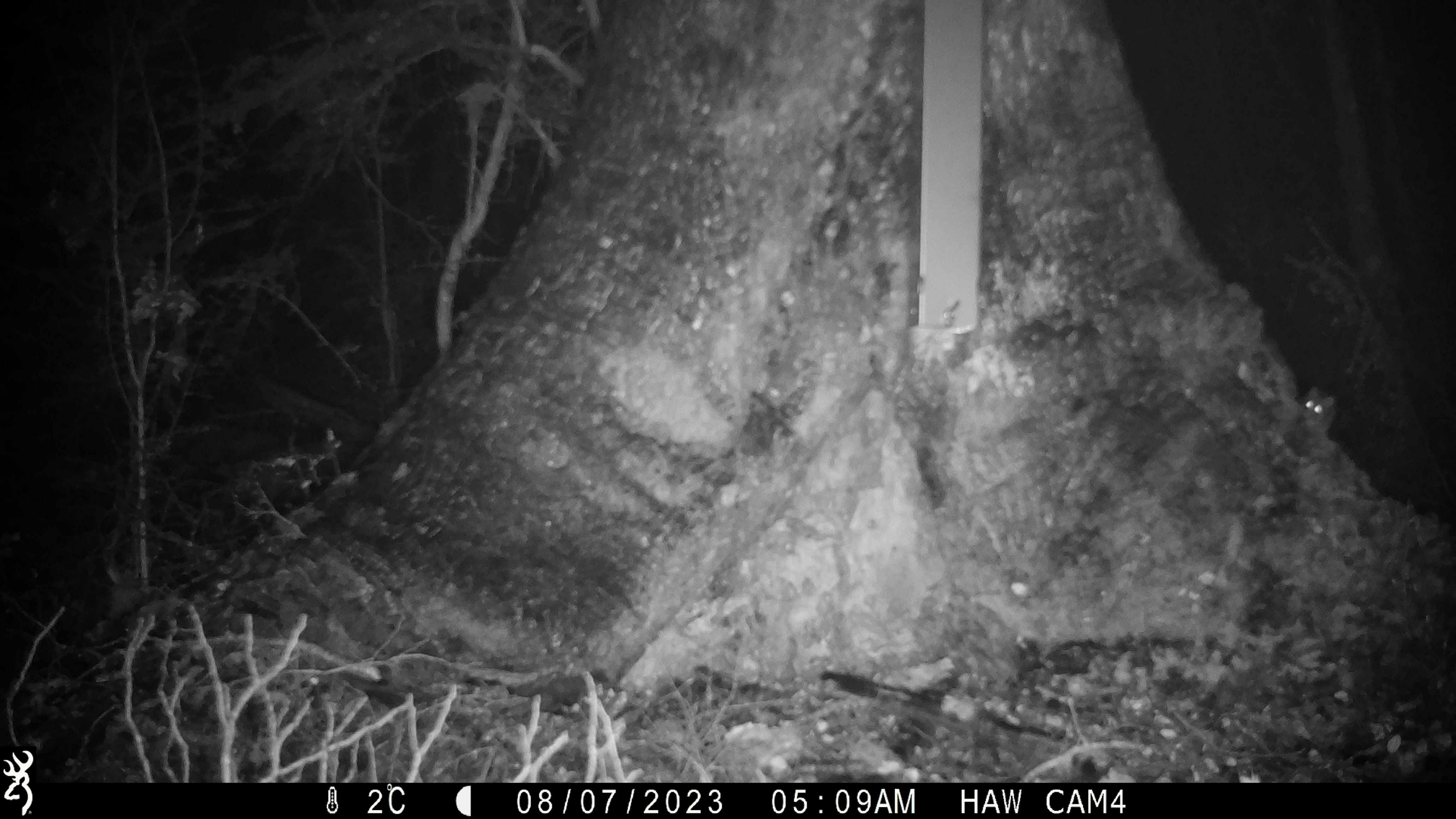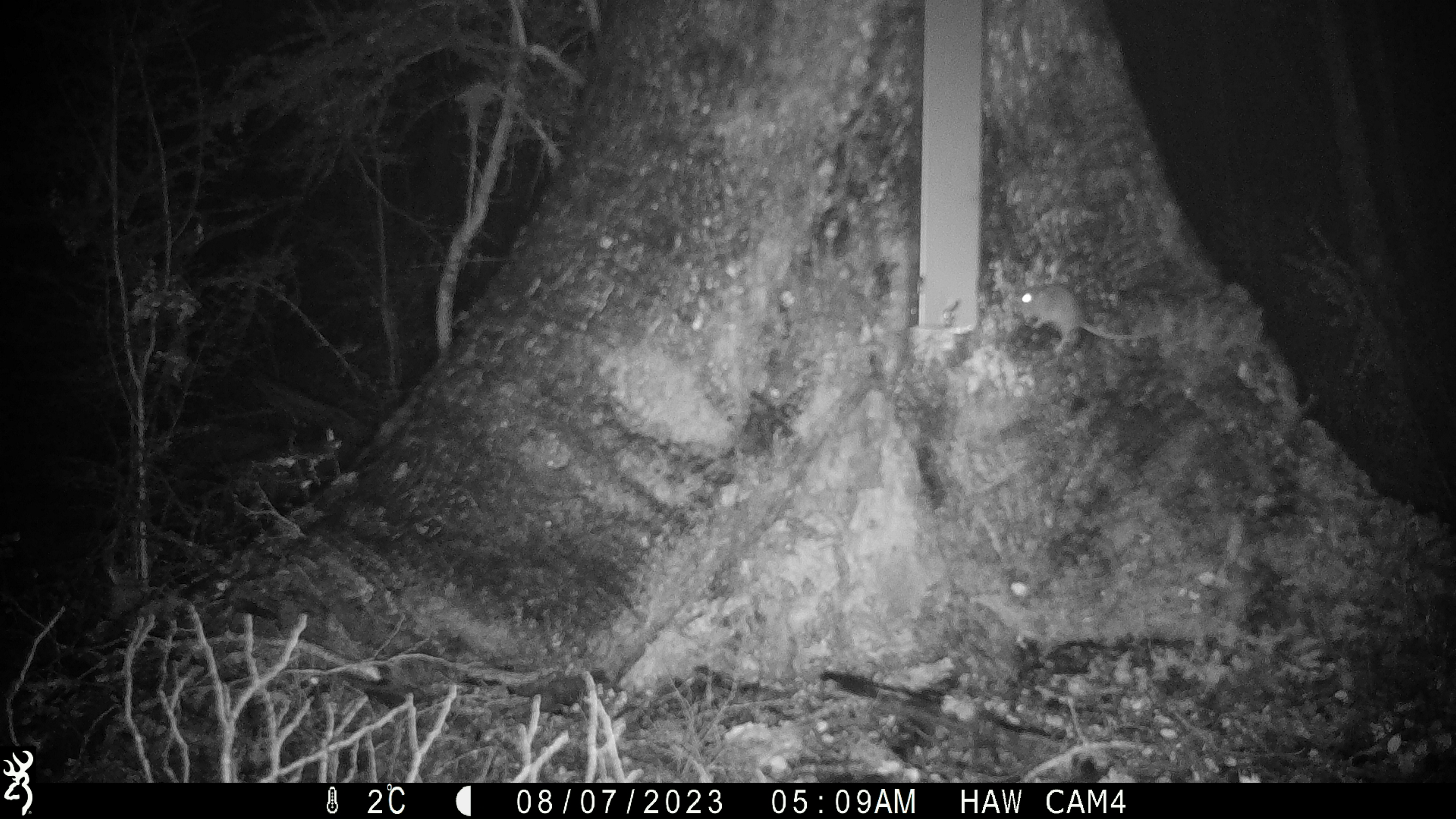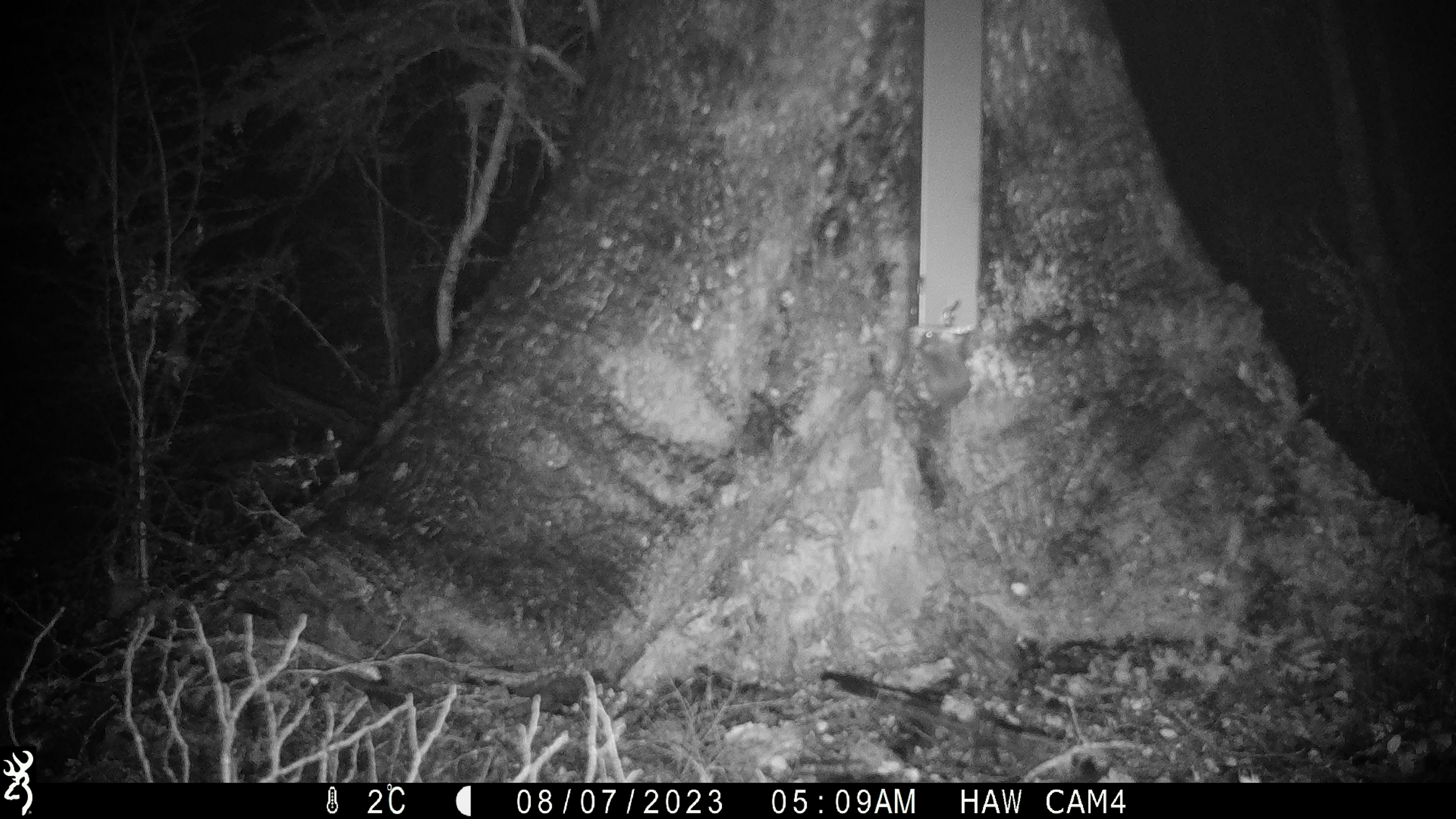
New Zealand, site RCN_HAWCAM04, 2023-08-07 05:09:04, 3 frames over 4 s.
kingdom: Animalia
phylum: Chordata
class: Mammalia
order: Rodentia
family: Muridae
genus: Mus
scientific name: Mus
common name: mouse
Mouse (Mus).